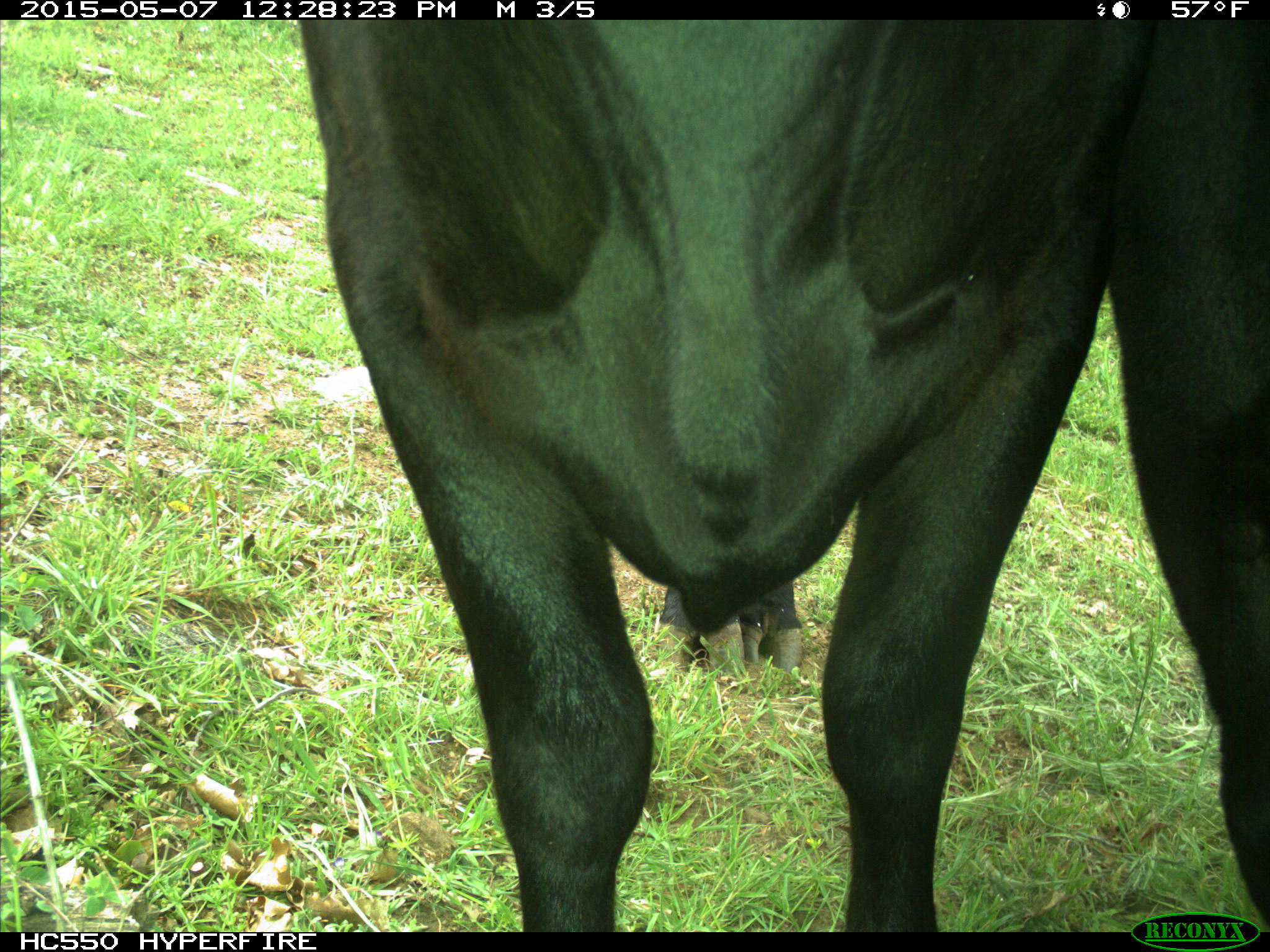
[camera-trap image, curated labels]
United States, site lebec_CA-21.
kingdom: Animalia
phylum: Chordata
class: Mammalia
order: Artiodactyla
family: Bovidae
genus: Bos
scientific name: Bos taurus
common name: domestic cow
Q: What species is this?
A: Bos taurus (domestic cow).